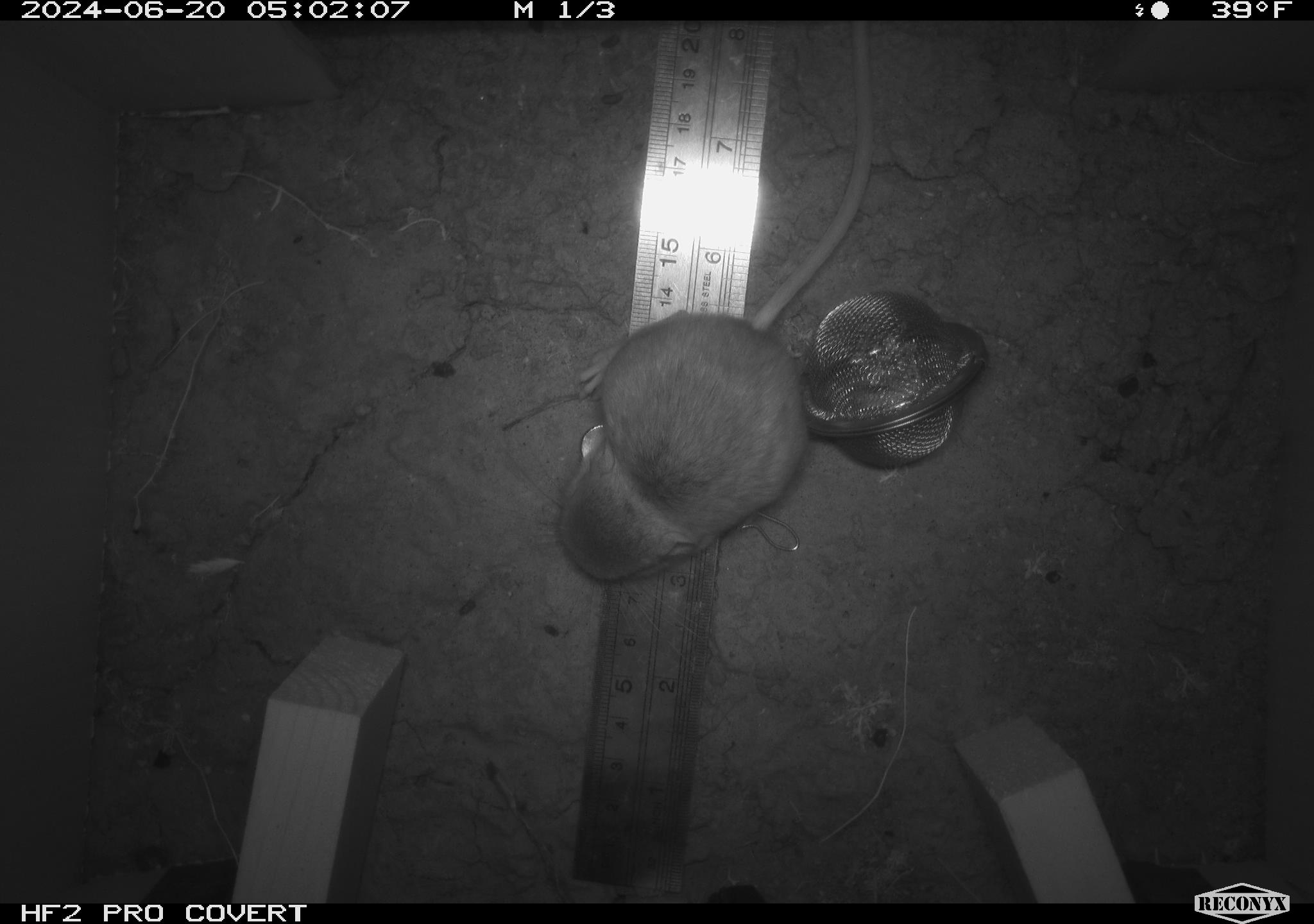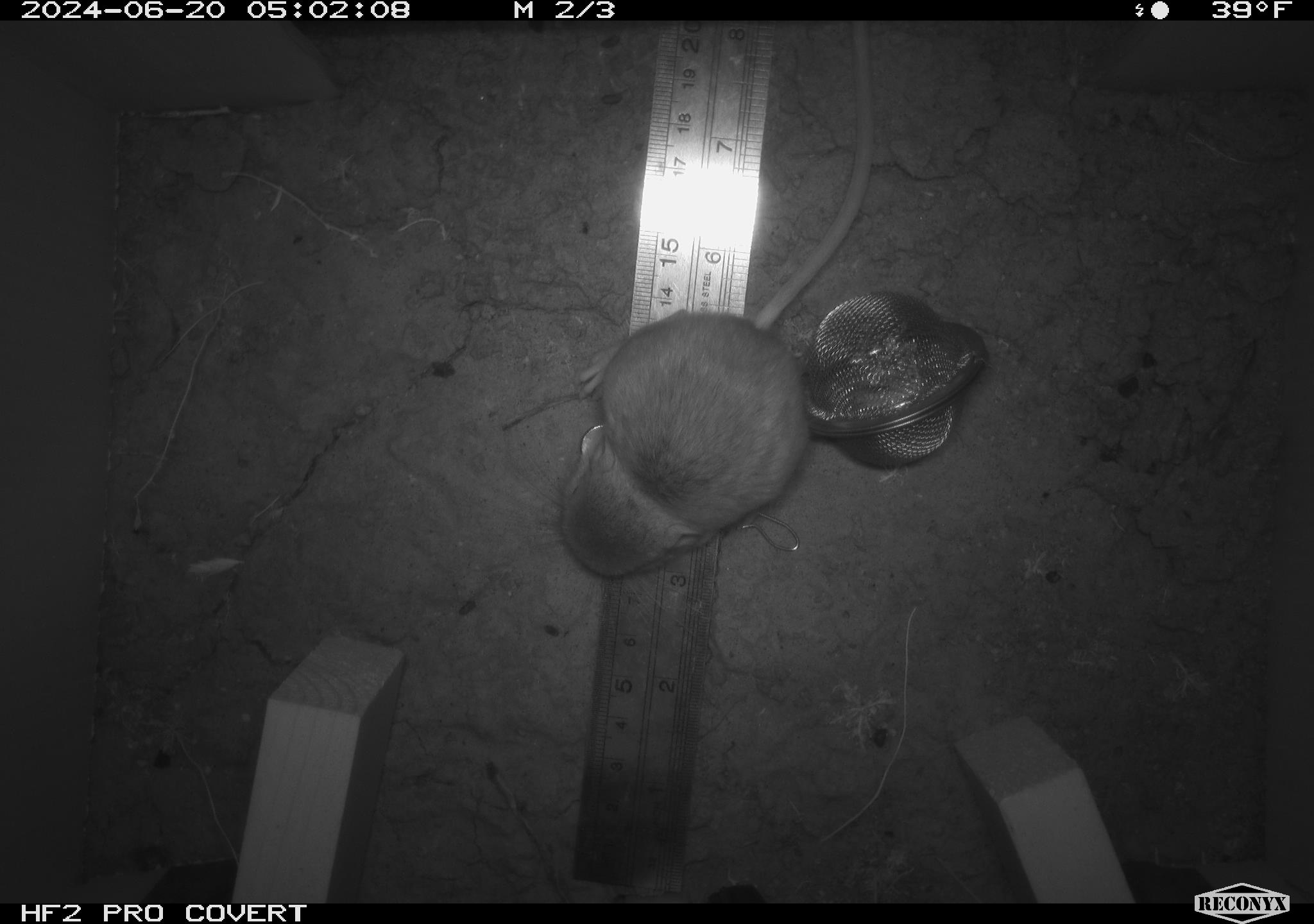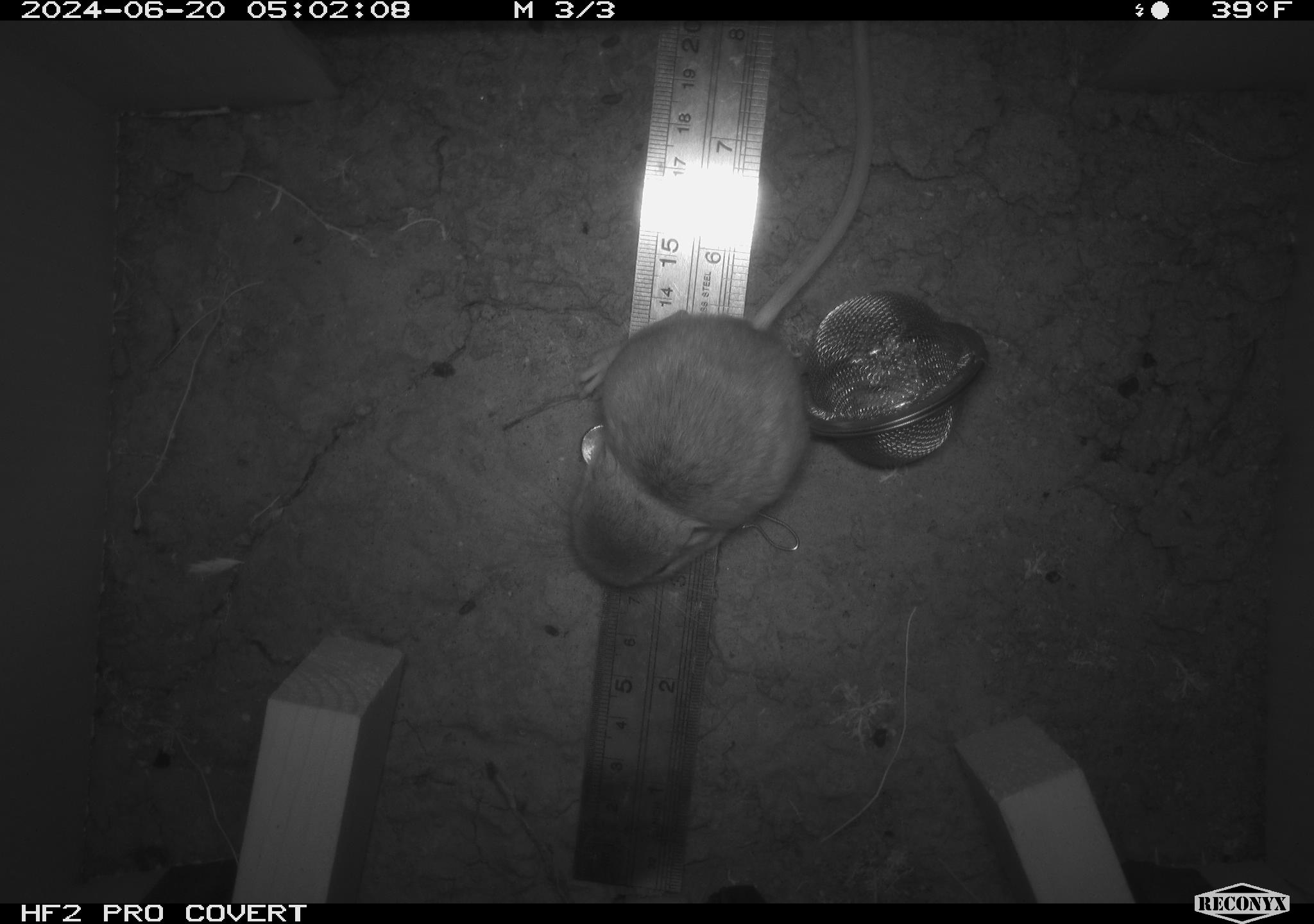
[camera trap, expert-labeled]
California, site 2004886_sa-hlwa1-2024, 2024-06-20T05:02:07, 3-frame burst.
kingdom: Animalia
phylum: Chordata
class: Mammalia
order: Rodentia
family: Heteromyidae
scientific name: Heteromyidae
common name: kangaroo rats and pocket mice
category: heteromyidae family